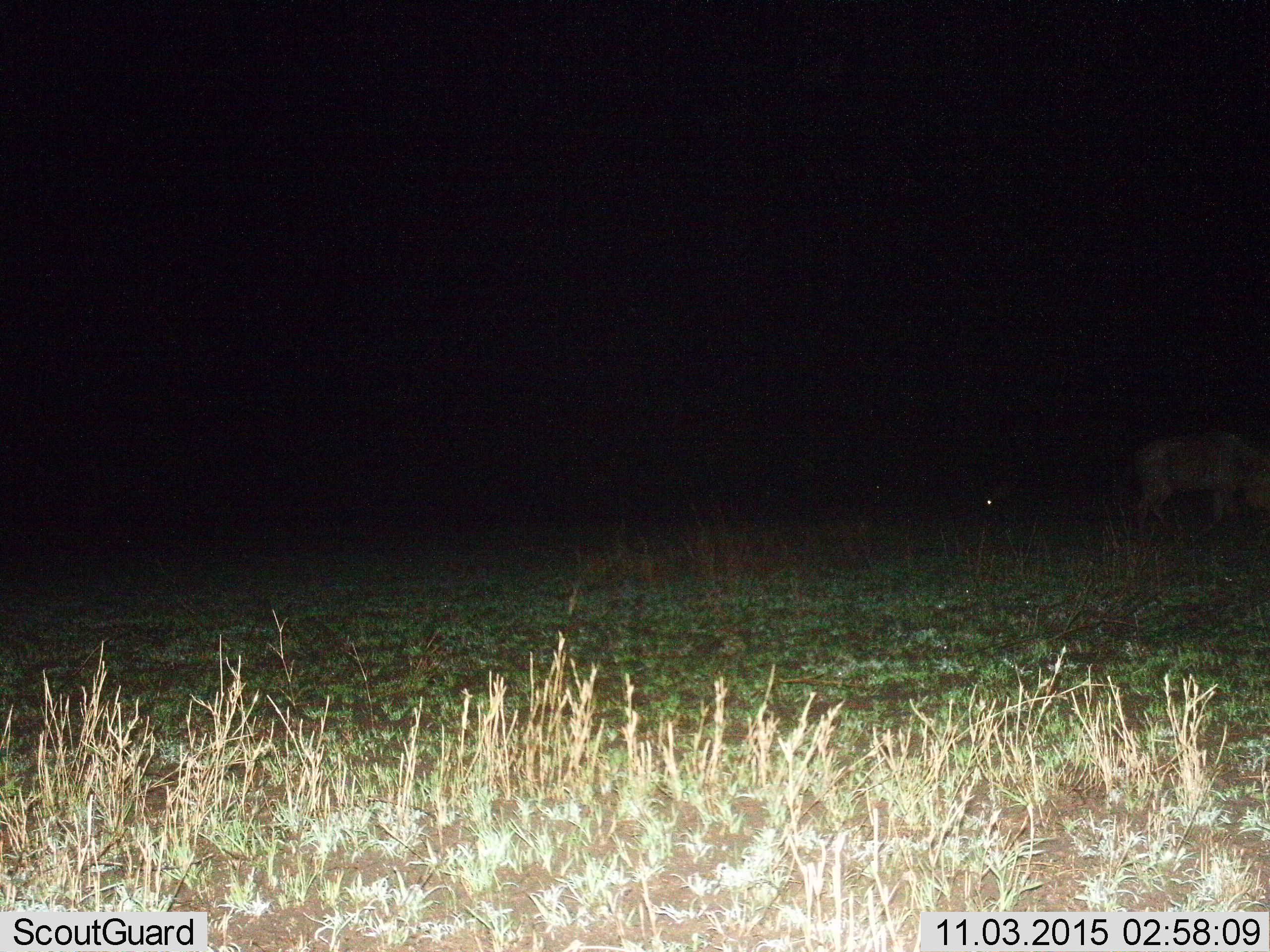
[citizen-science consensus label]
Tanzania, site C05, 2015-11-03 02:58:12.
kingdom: Animalia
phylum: Chordata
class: Mammalia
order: Artiodactyla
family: Bovidae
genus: Connochaetes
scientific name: Connochaetes taurinus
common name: blue wildebeest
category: wildebeest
Wildebeest (blue wildebeest) (Connochaetes taurinus), count 1. Behavior (volunteer vote fractions): standing 75%, resting 0%, moving 0%, interacting 0%. Young present (vote fraction): 0%. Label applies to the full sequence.